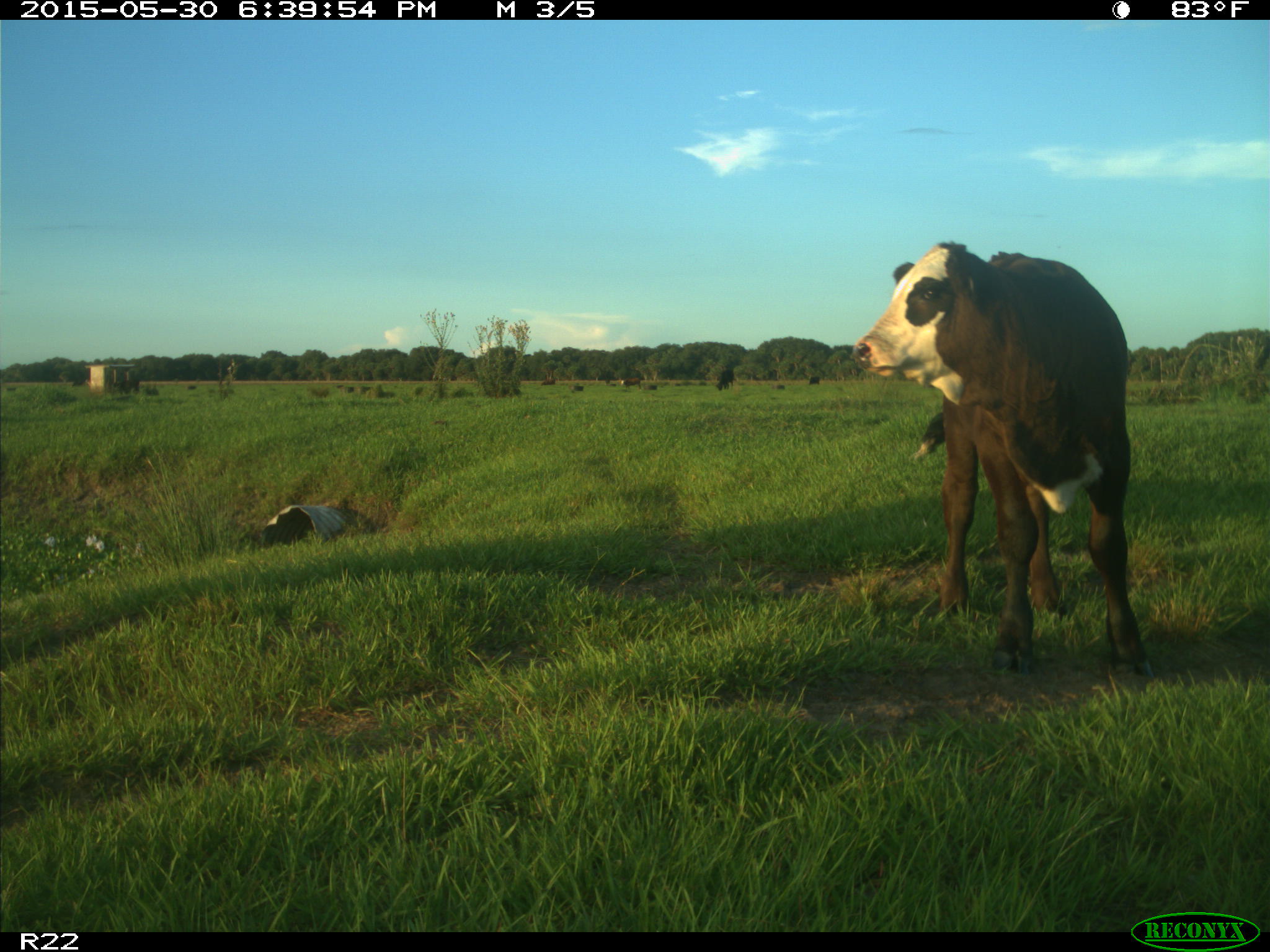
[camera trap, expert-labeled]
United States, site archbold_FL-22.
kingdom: Animalia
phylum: Chordata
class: Mammalia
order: Artiodactyla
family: Bovidae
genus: Bos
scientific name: Bos taurus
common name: domestic cow